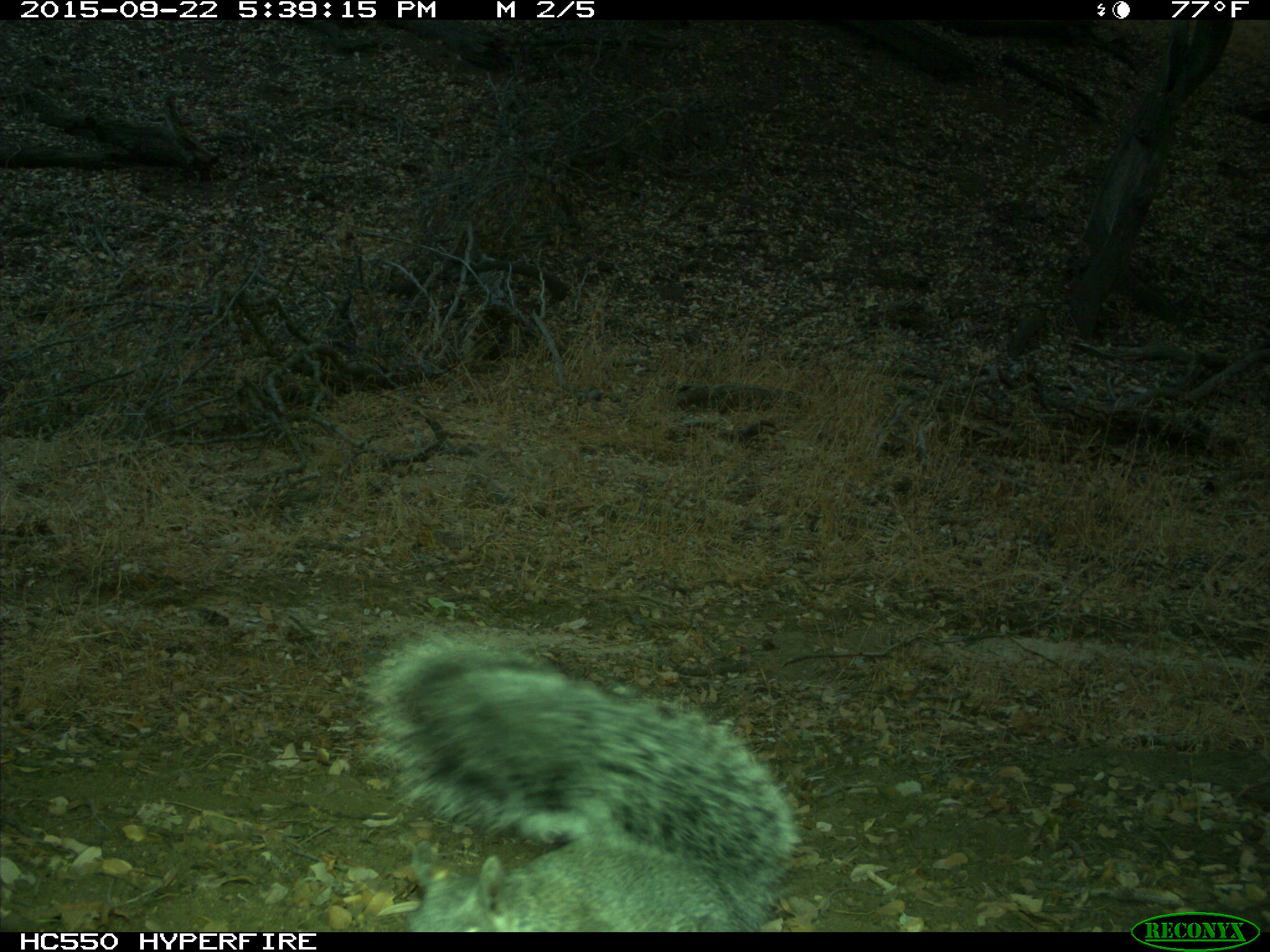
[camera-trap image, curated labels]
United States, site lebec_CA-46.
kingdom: Animalia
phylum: Chordata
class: Mammalia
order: Rodentia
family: Sciuridae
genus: Sciurus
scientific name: Sciurus carolinensis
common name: eastern gray squirrel